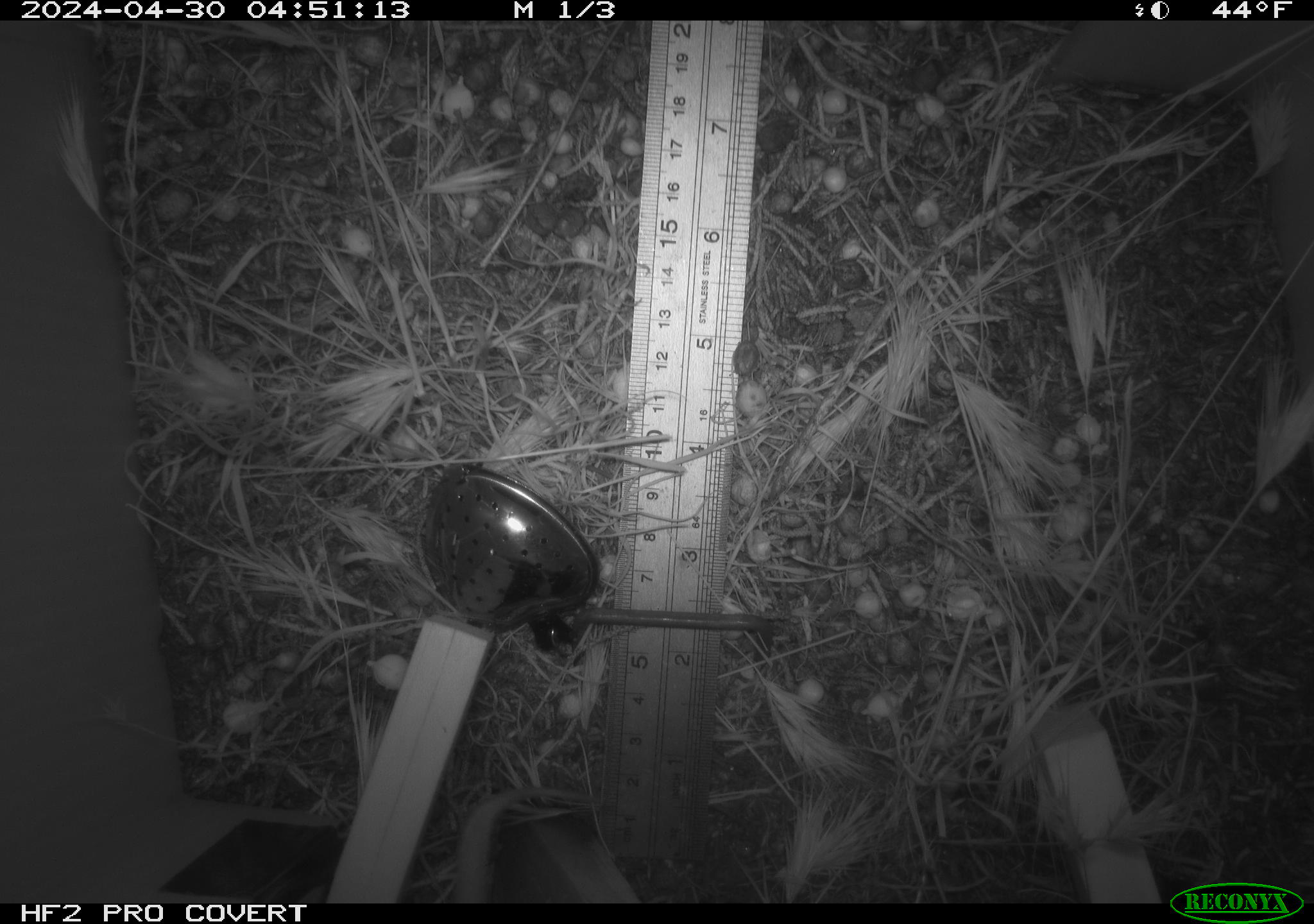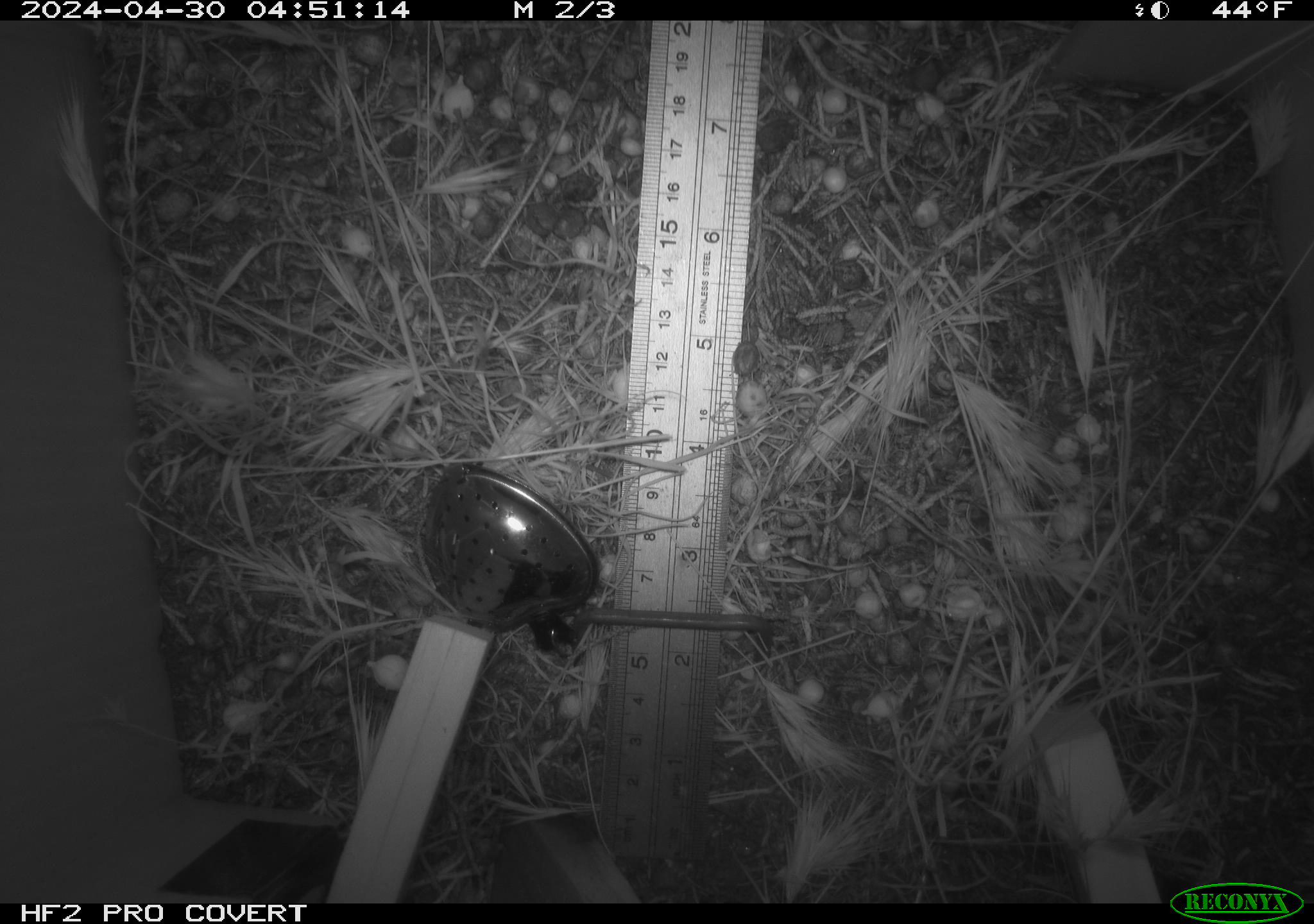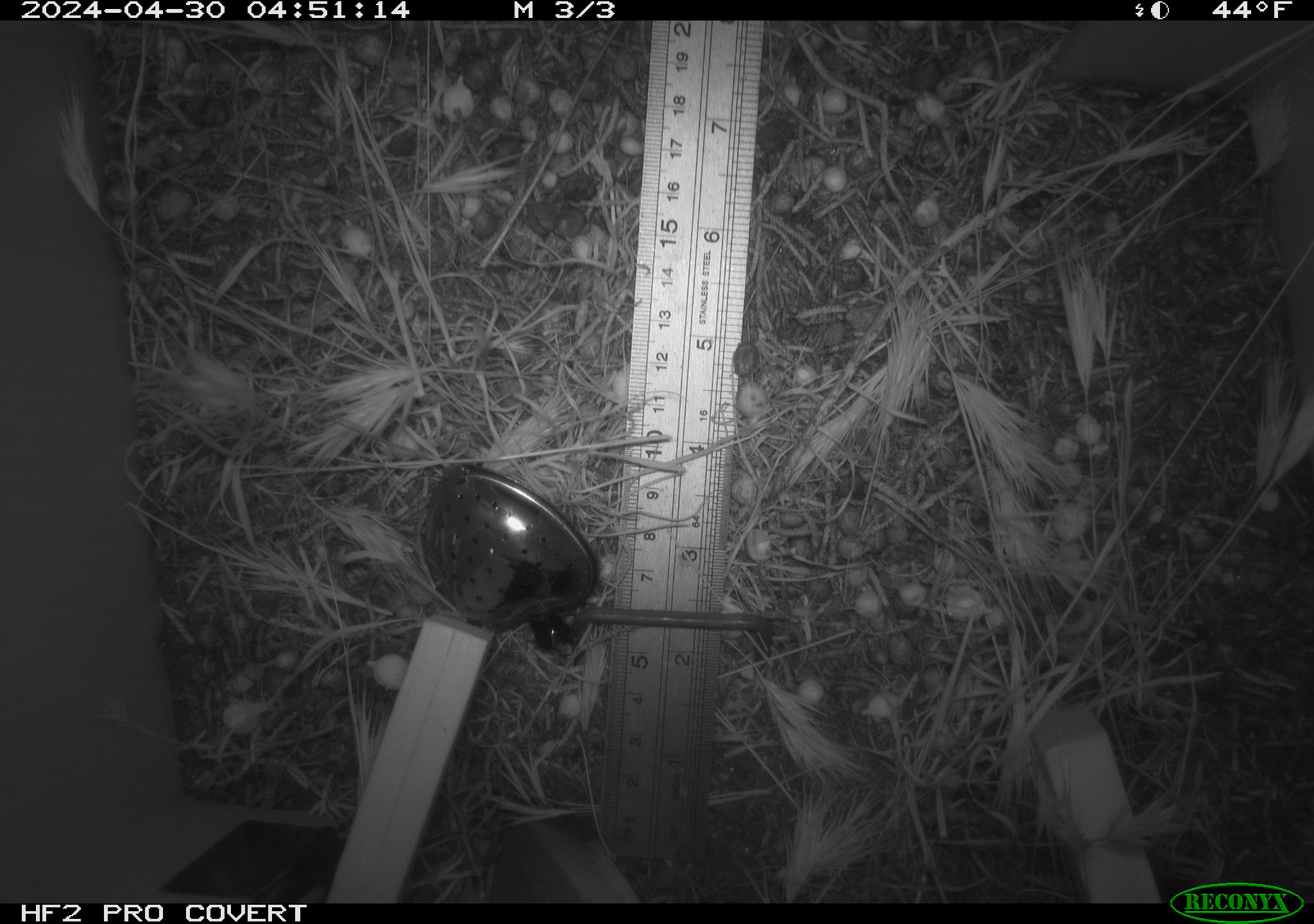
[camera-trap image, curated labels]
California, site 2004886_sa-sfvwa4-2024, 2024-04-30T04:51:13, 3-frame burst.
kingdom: Animalia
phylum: Chordata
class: Mammalia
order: Rodentia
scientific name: Rodentia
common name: mouse species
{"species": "mouse species (Rodentia)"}